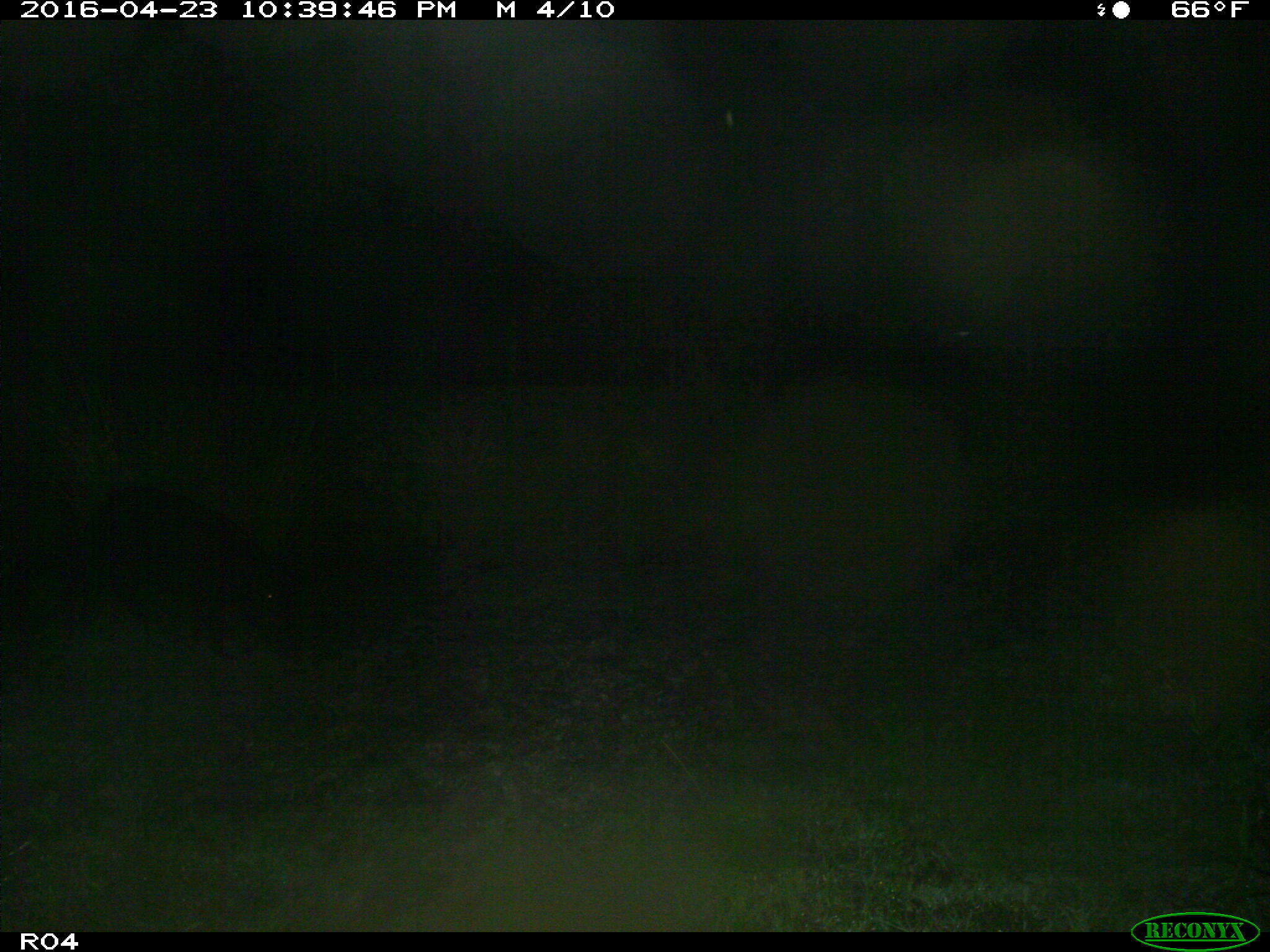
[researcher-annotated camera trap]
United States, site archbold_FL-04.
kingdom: Animalia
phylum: Chordata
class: Mammalia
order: Artiodactyla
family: Suidae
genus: Sus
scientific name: Sus scrofa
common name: wild boar